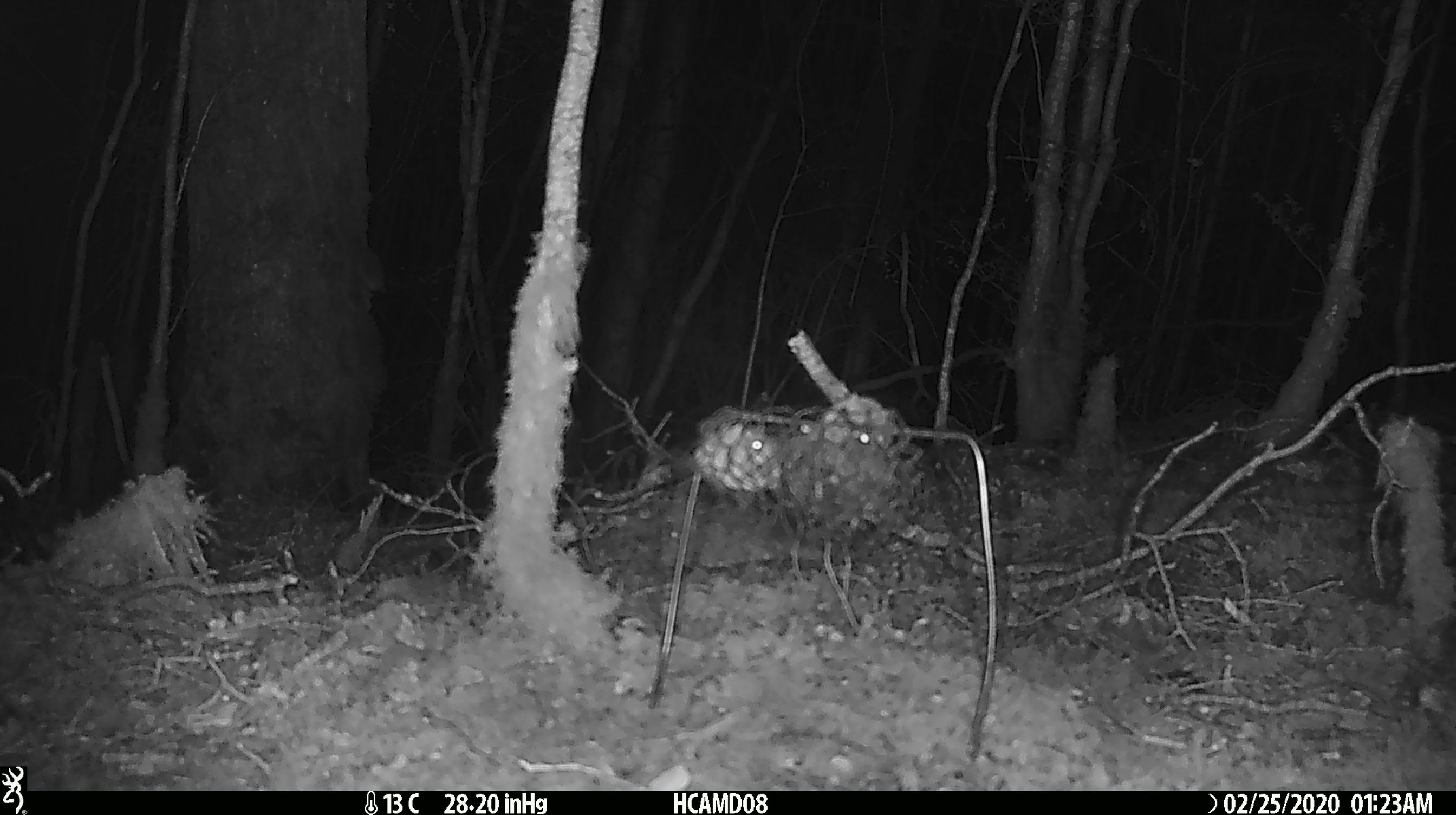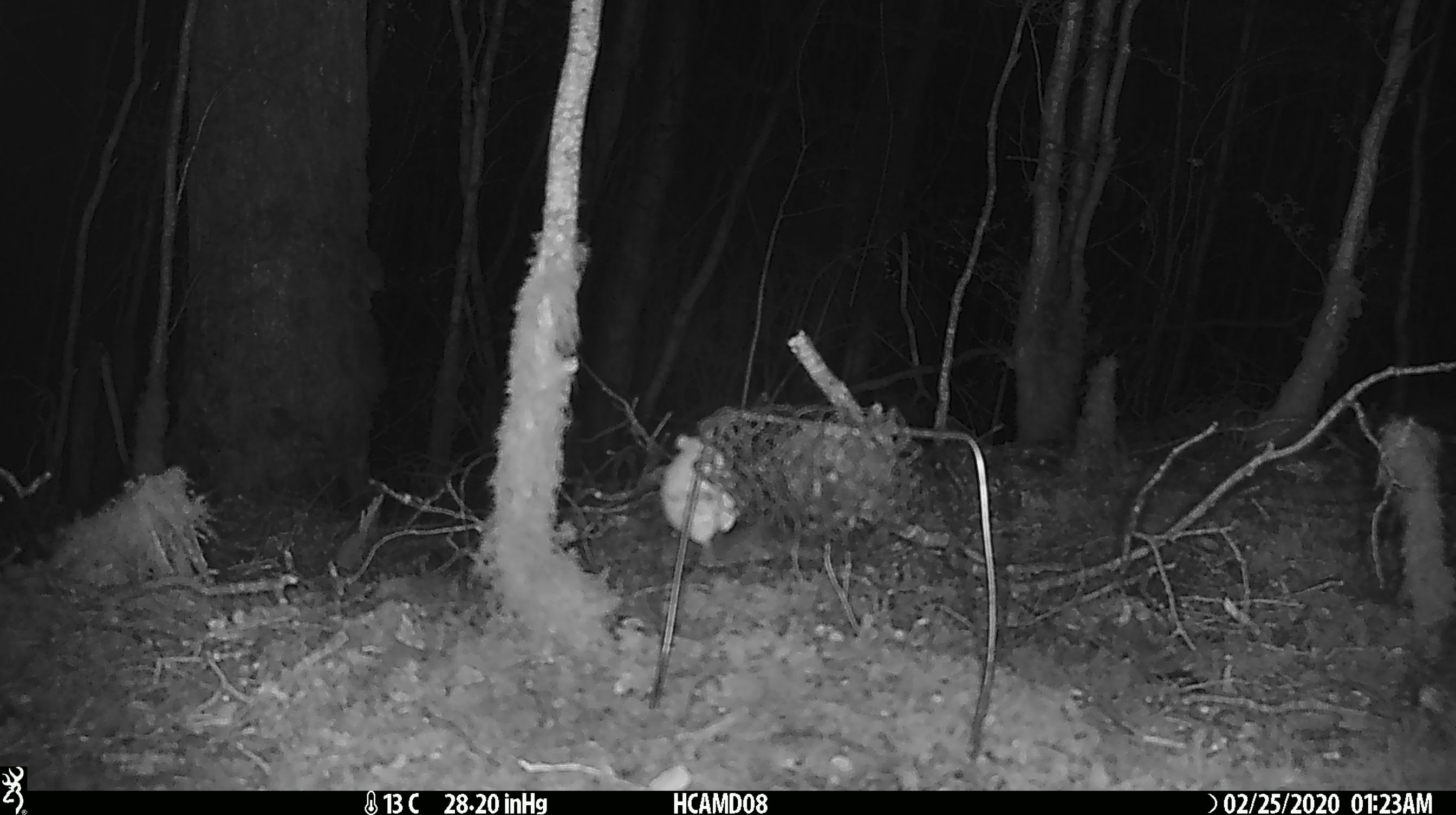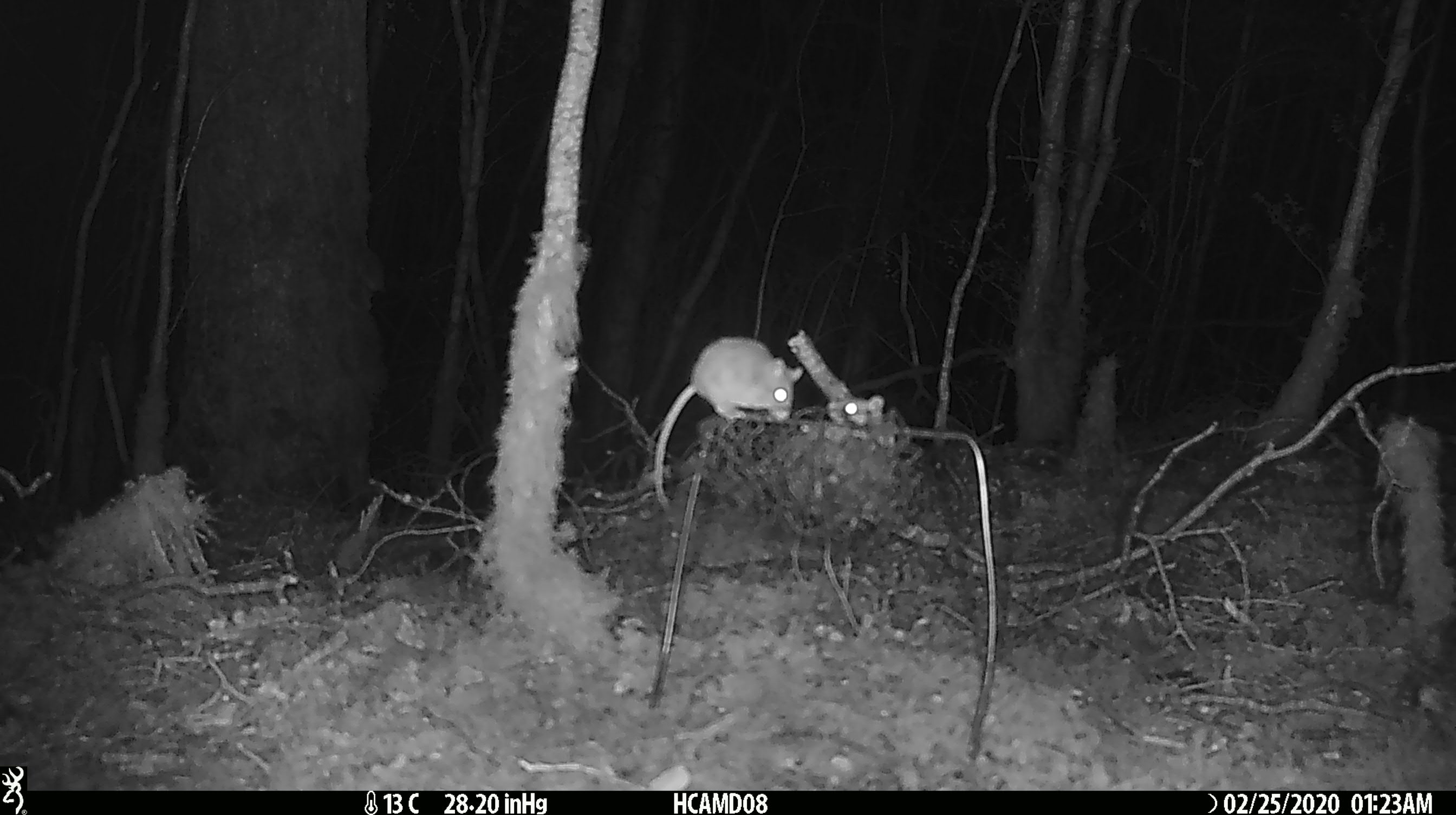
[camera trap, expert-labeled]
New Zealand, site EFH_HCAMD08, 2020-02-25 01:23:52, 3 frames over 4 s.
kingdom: Animalia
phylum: Chordata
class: Mammalia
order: Rodentia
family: Muridae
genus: Mus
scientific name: Mus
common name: mouse